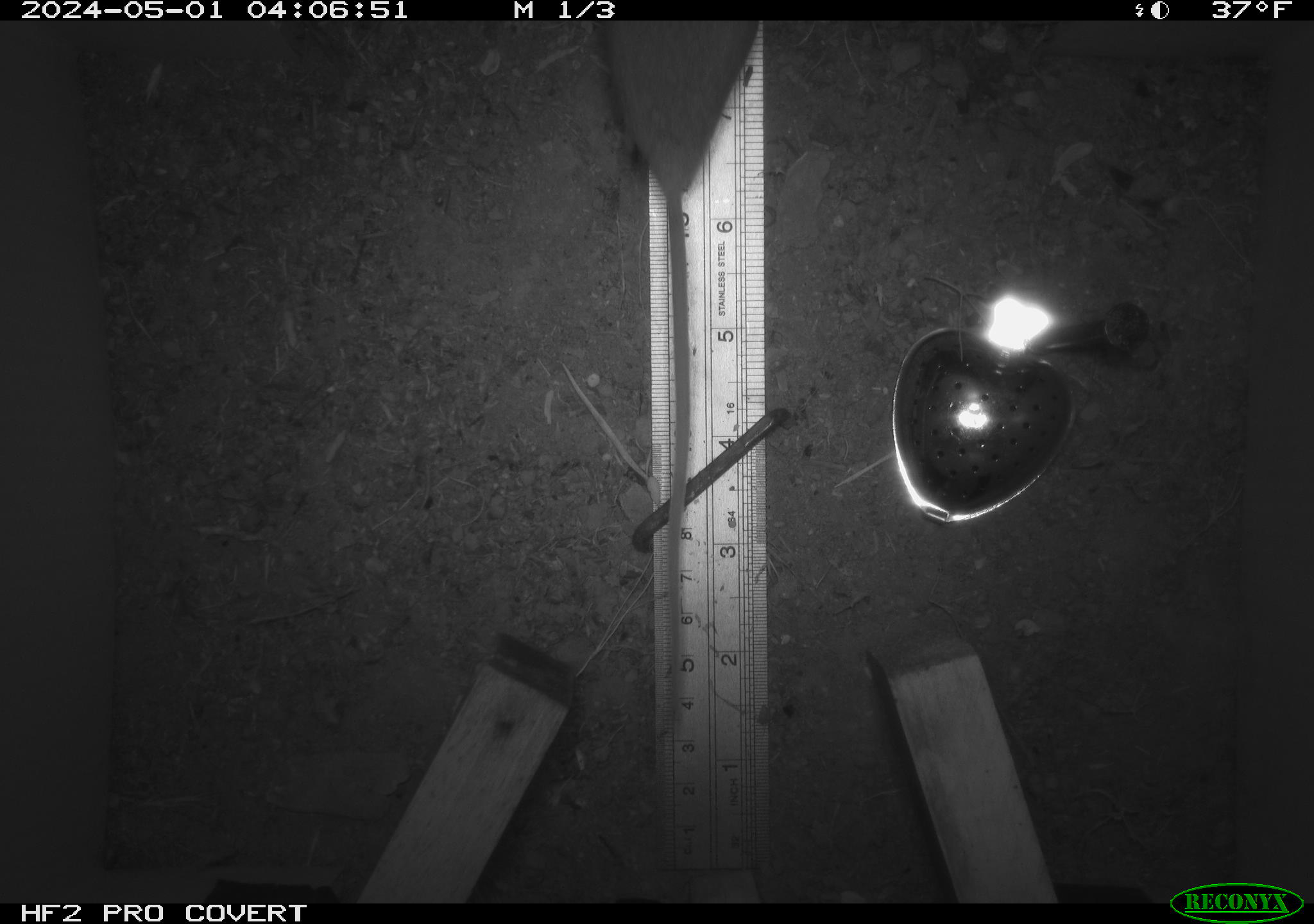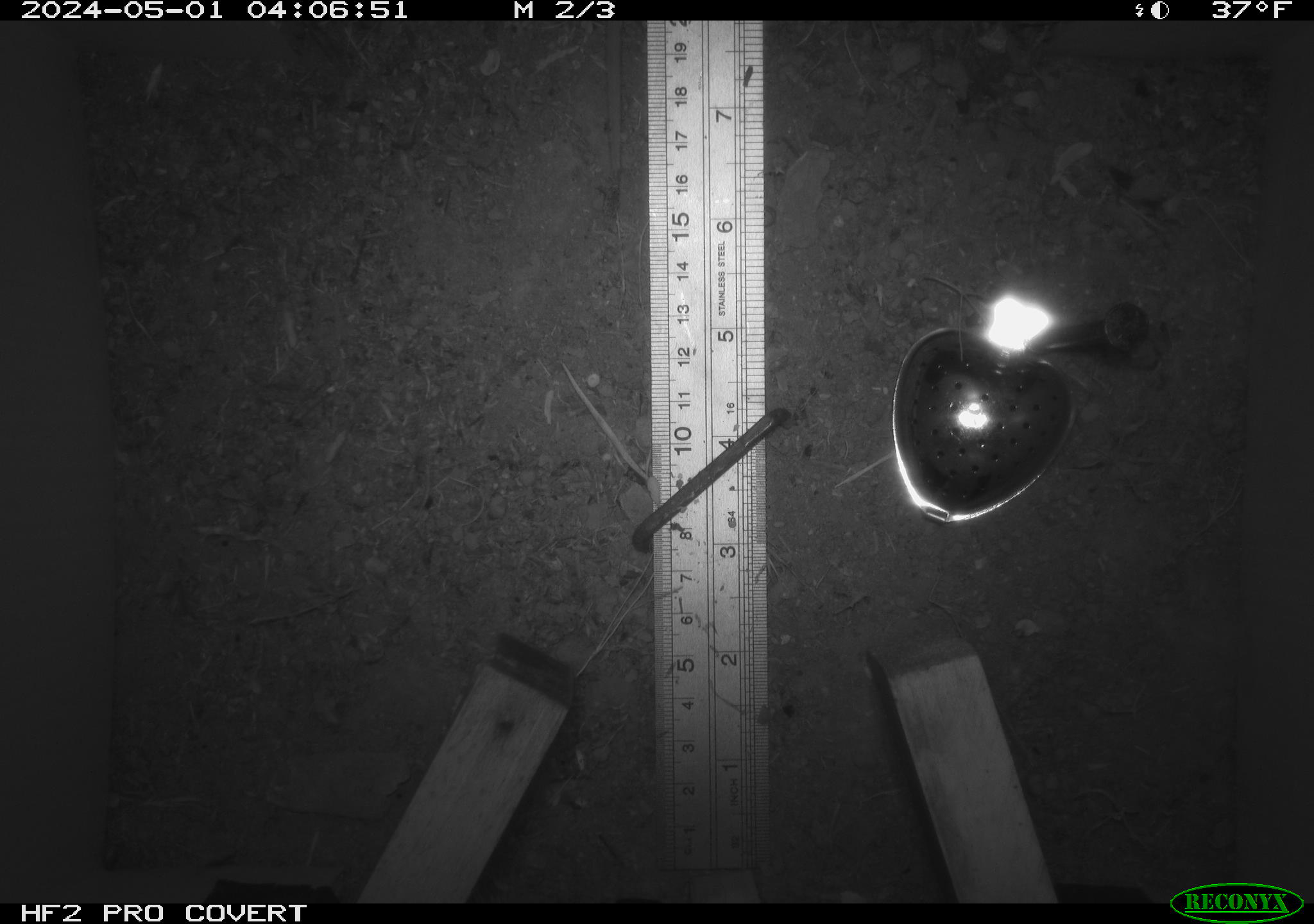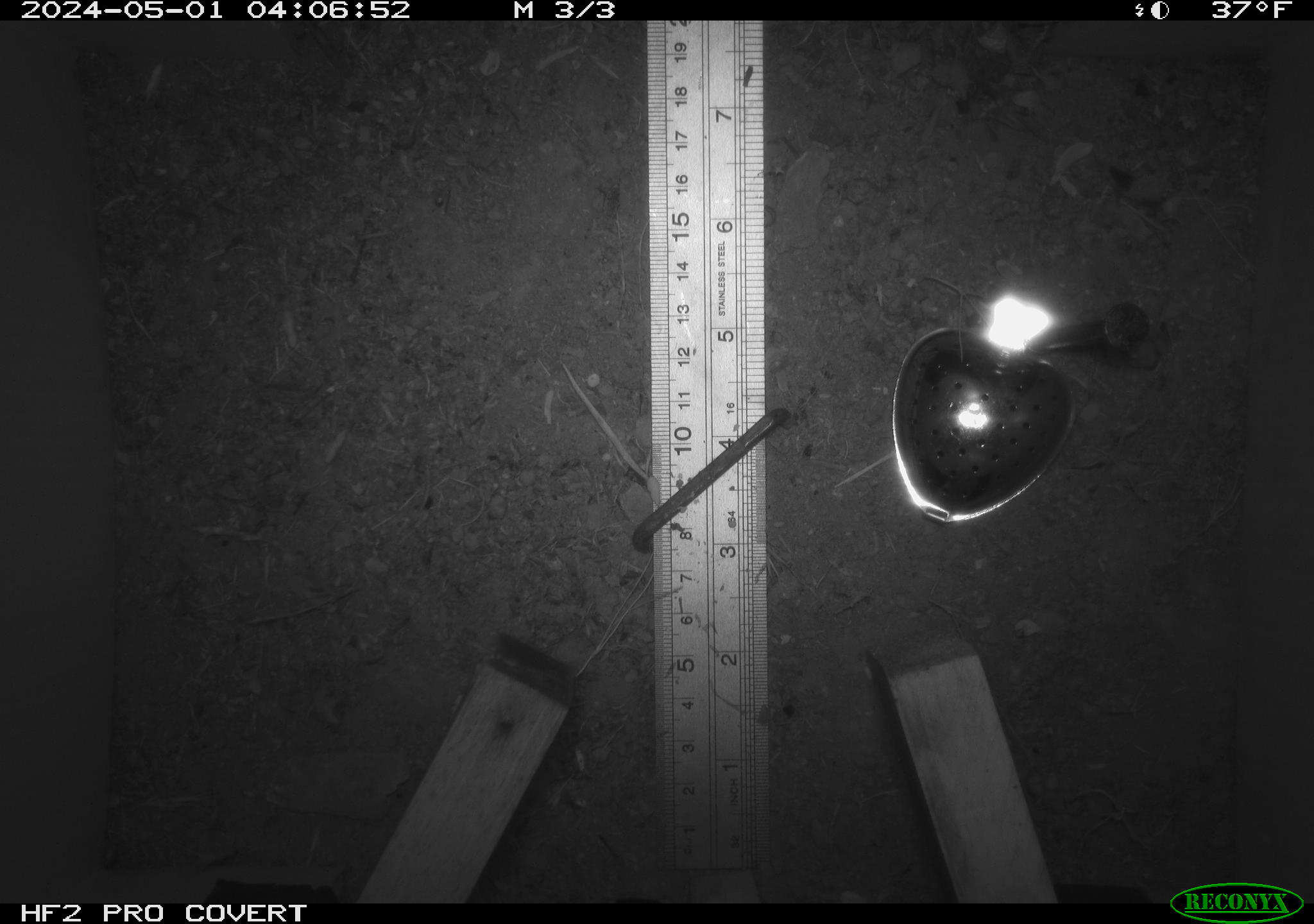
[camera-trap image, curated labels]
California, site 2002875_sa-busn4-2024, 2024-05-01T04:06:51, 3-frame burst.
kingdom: Animalia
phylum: Chordata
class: Mammalia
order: Rodentia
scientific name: Rodentia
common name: rodent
Rodent (Rodentia).